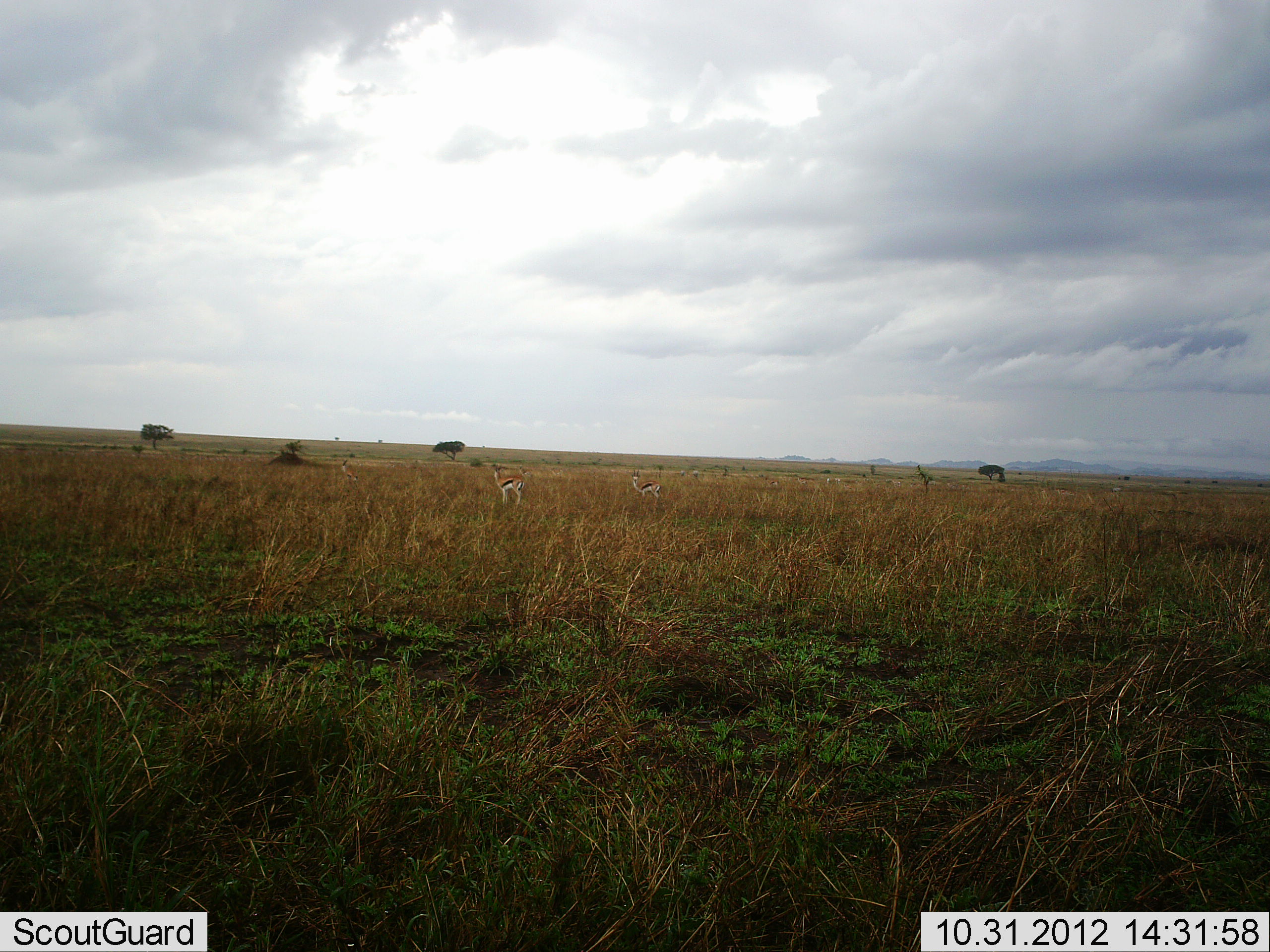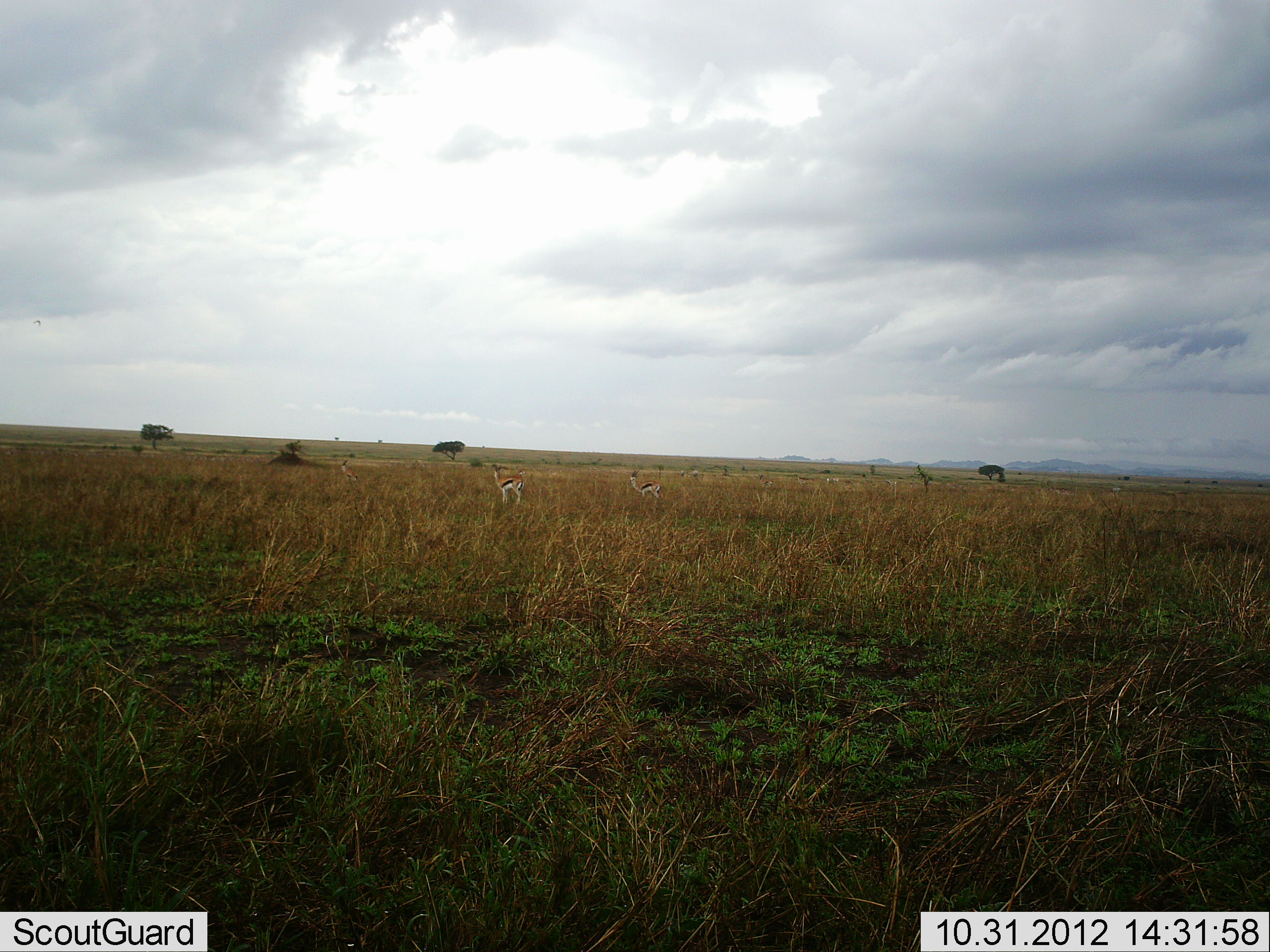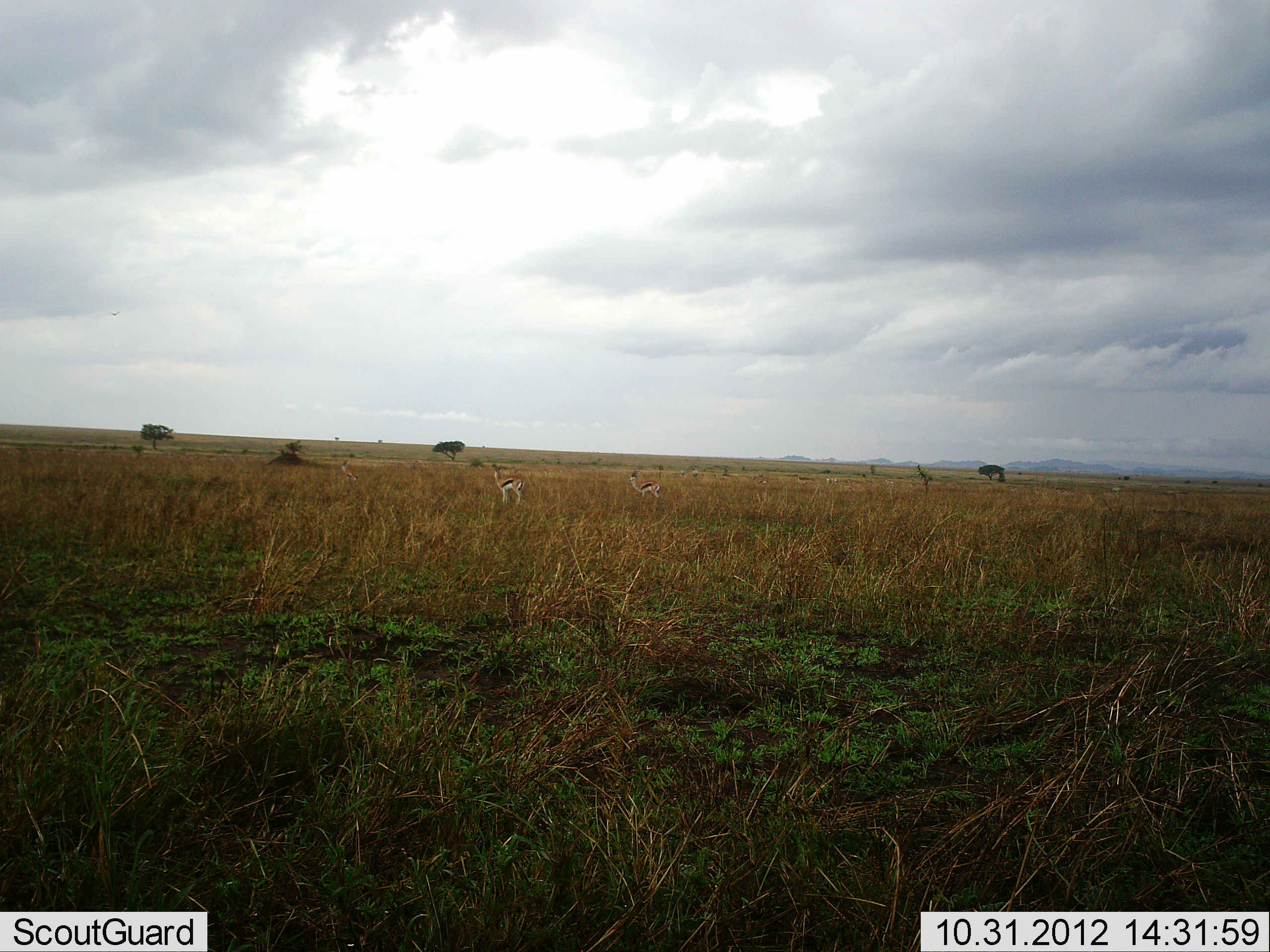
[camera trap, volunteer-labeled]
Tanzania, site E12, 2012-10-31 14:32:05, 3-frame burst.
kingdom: Animalia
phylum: Chordata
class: Mammalia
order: Artiodactyla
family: Bovidae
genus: Eudorcas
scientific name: Eudorcas thomsonii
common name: thomson's gazelle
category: gazellethomsons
Gazellethomsons (thomson's gazelle) (Eudorcas thomsonii), count 2. Behavior (volunteer vote fractions): standing 100%, resting 0%, moving 0%, interacting 0%. Young present (vote fraction): 0%. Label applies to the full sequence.